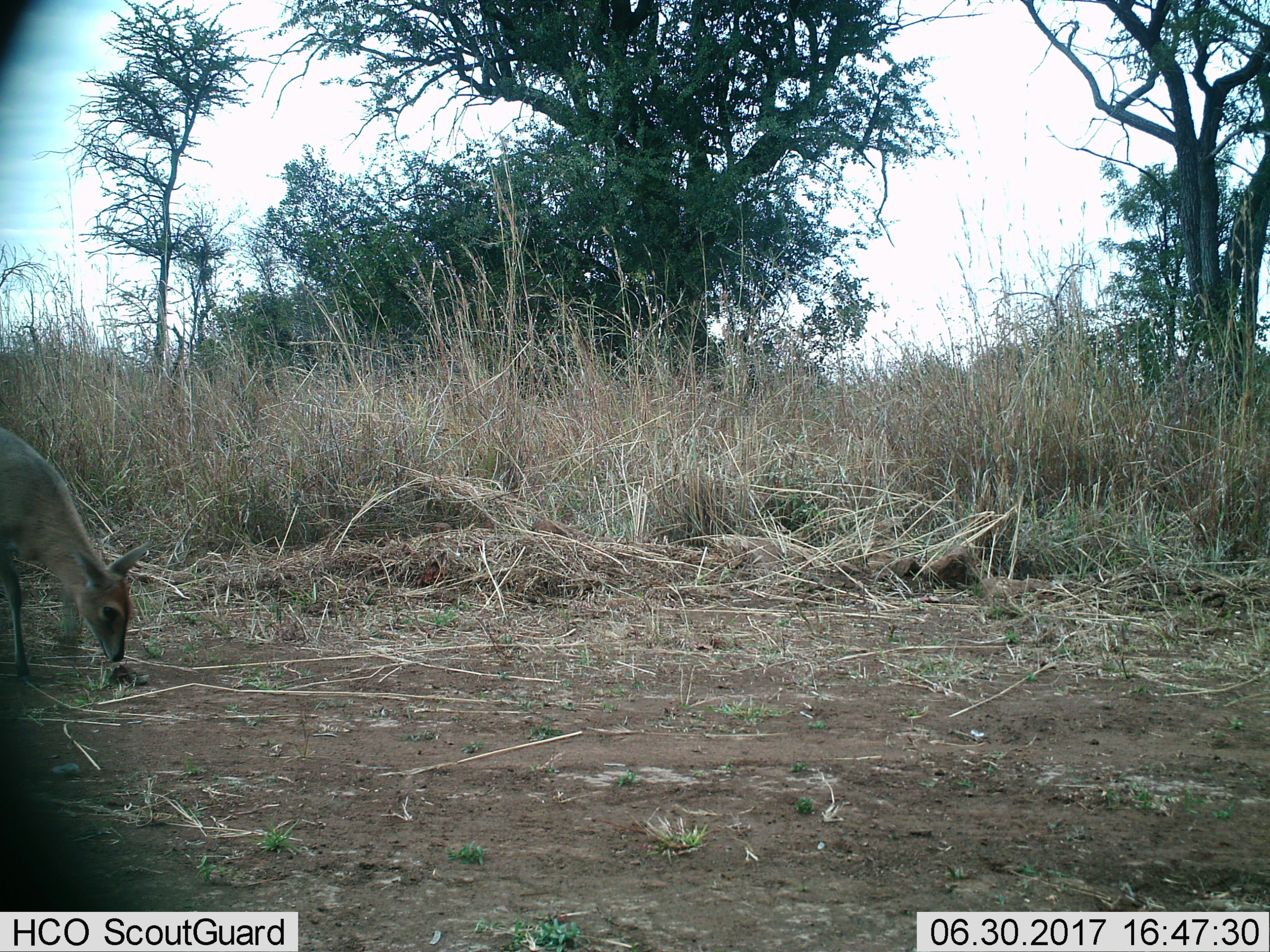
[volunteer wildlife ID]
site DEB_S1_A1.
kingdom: Animalia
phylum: Chordata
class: Mammalia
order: Artiodactyla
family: Bovidae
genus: Sylvicapra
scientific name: Sylvicapra grimmia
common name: common duiker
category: duikercommongrey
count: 1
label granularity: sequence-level